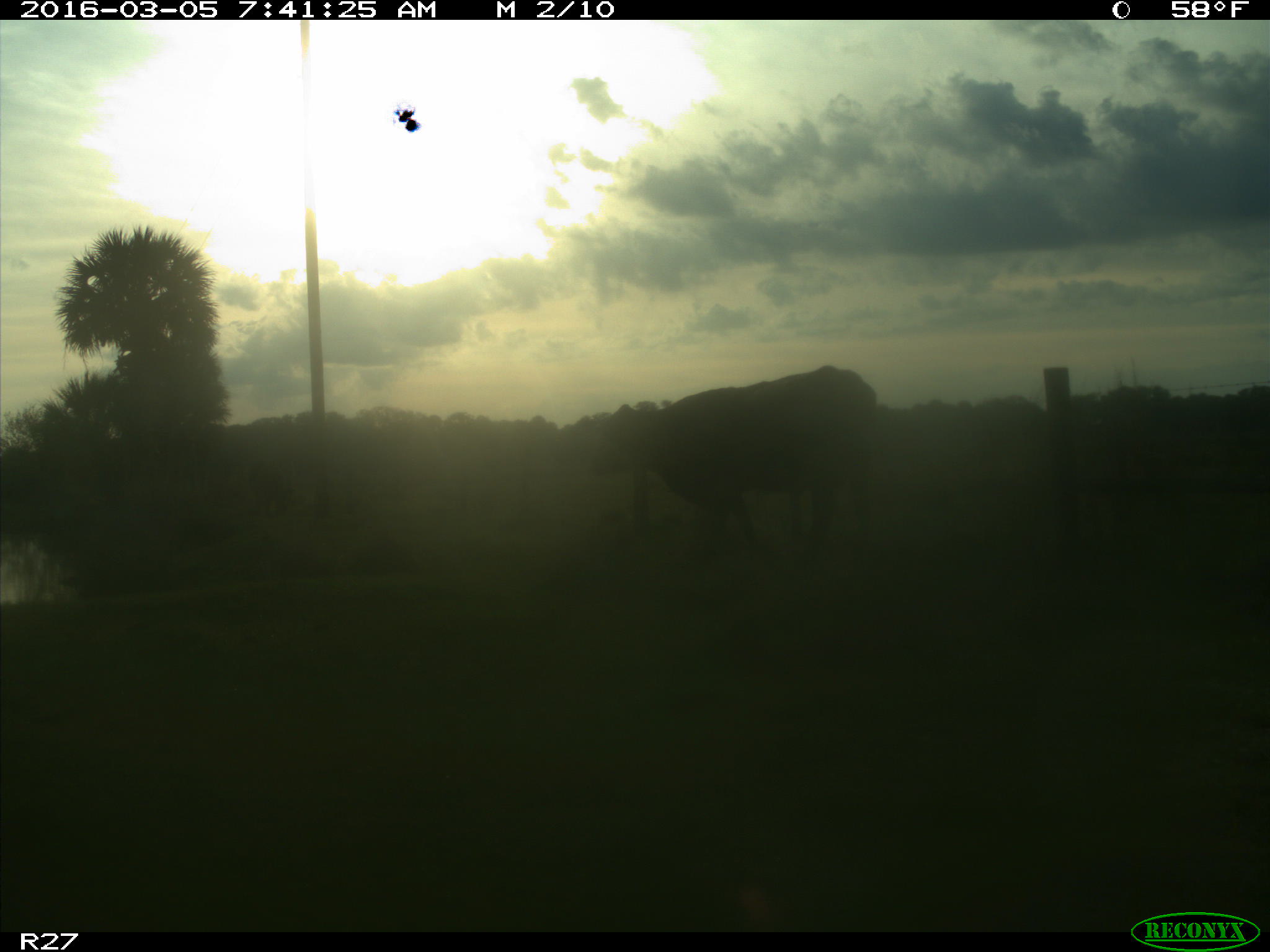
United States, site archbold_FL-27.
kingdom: Animalia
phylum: Chordata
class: Mammalia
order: Artiodactyla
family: Bovidae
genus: Bos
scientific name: Bos taurus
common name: domestic cow